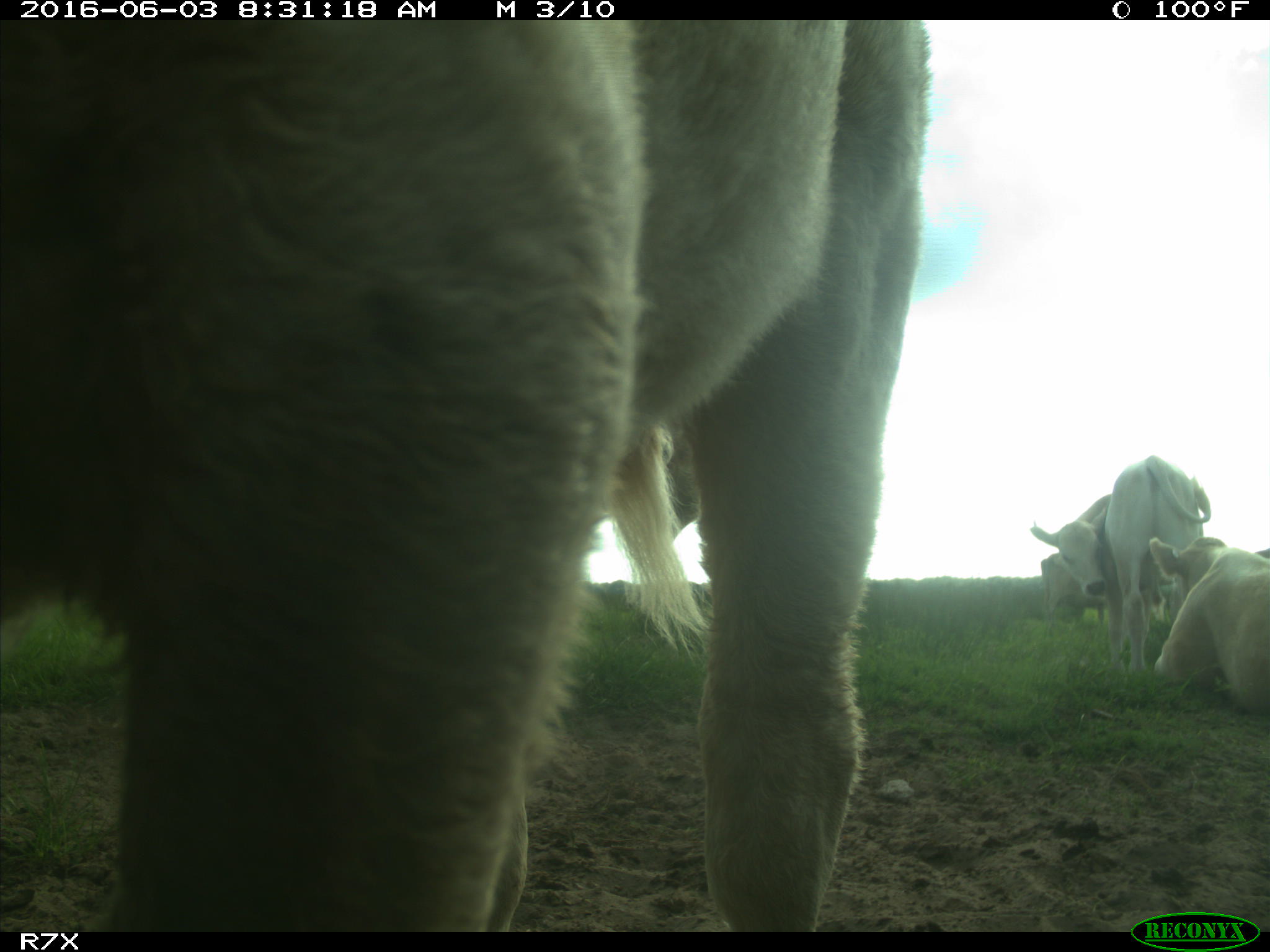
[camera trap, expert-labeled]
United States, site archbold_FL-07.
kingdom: Animalia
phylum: Chordata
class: Mammalia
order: Artiodactyla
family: Bovidae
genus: Bos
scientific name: Bos taurus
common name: domestic cow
Bos taurus (domestic cow).